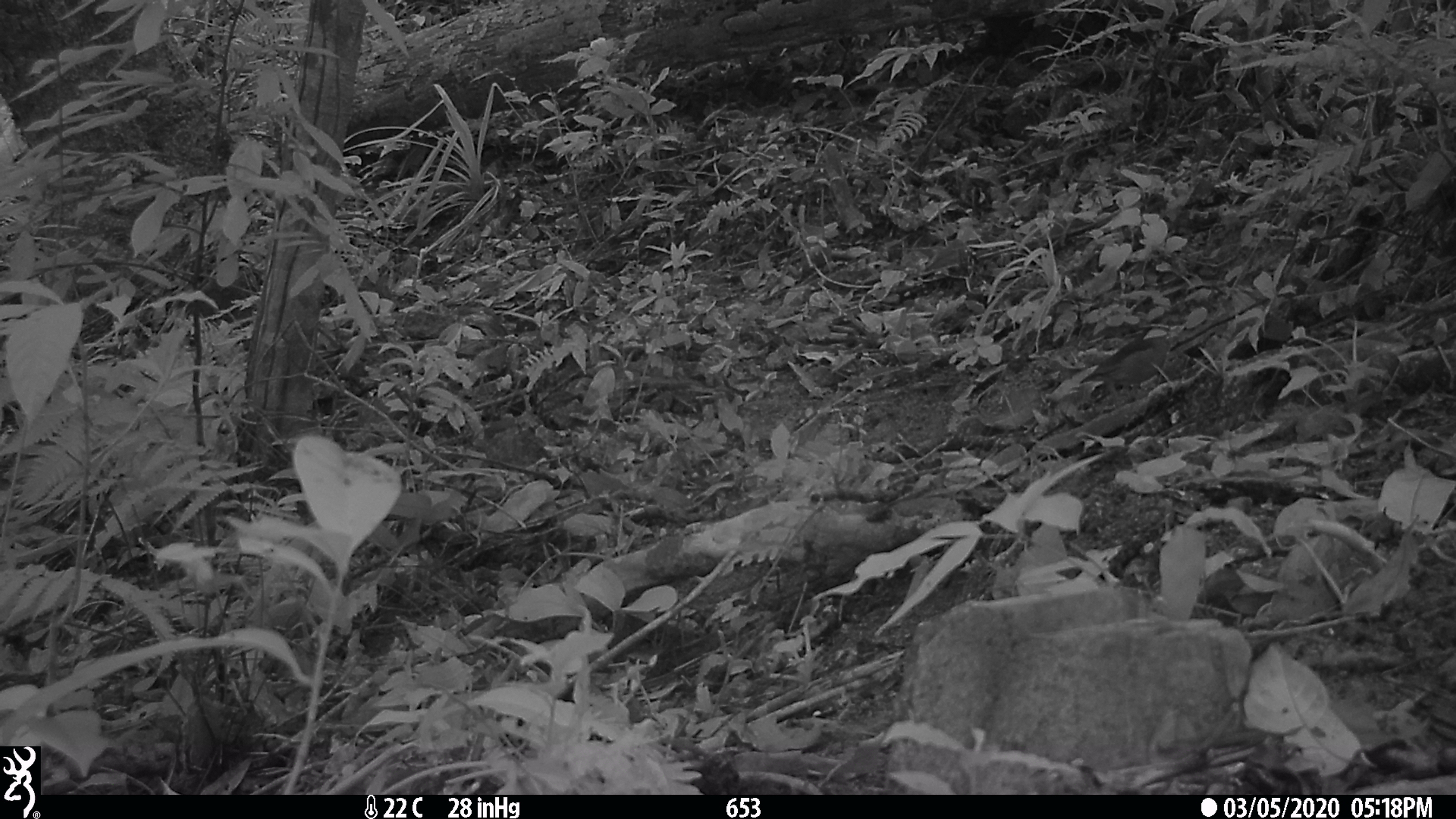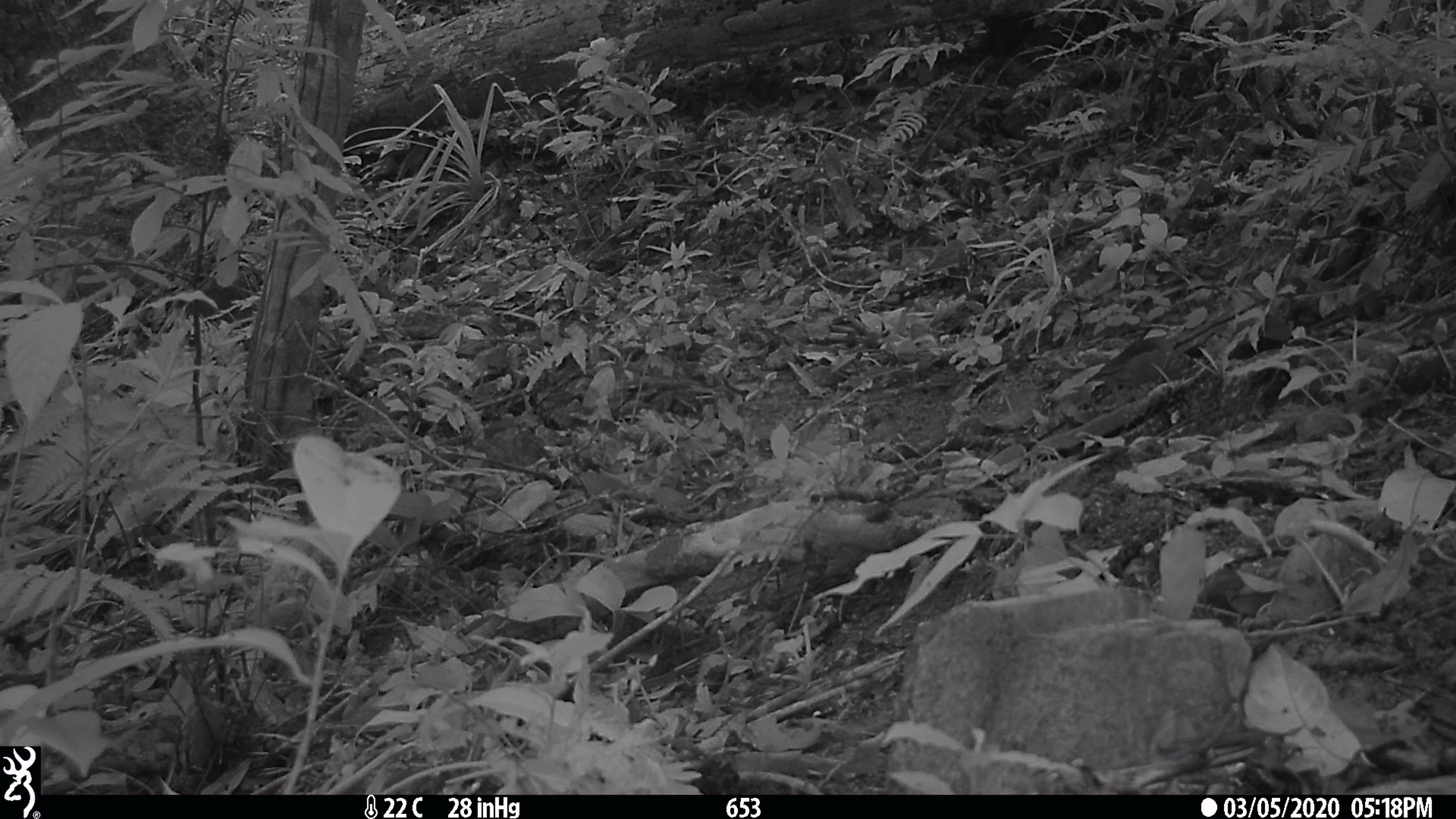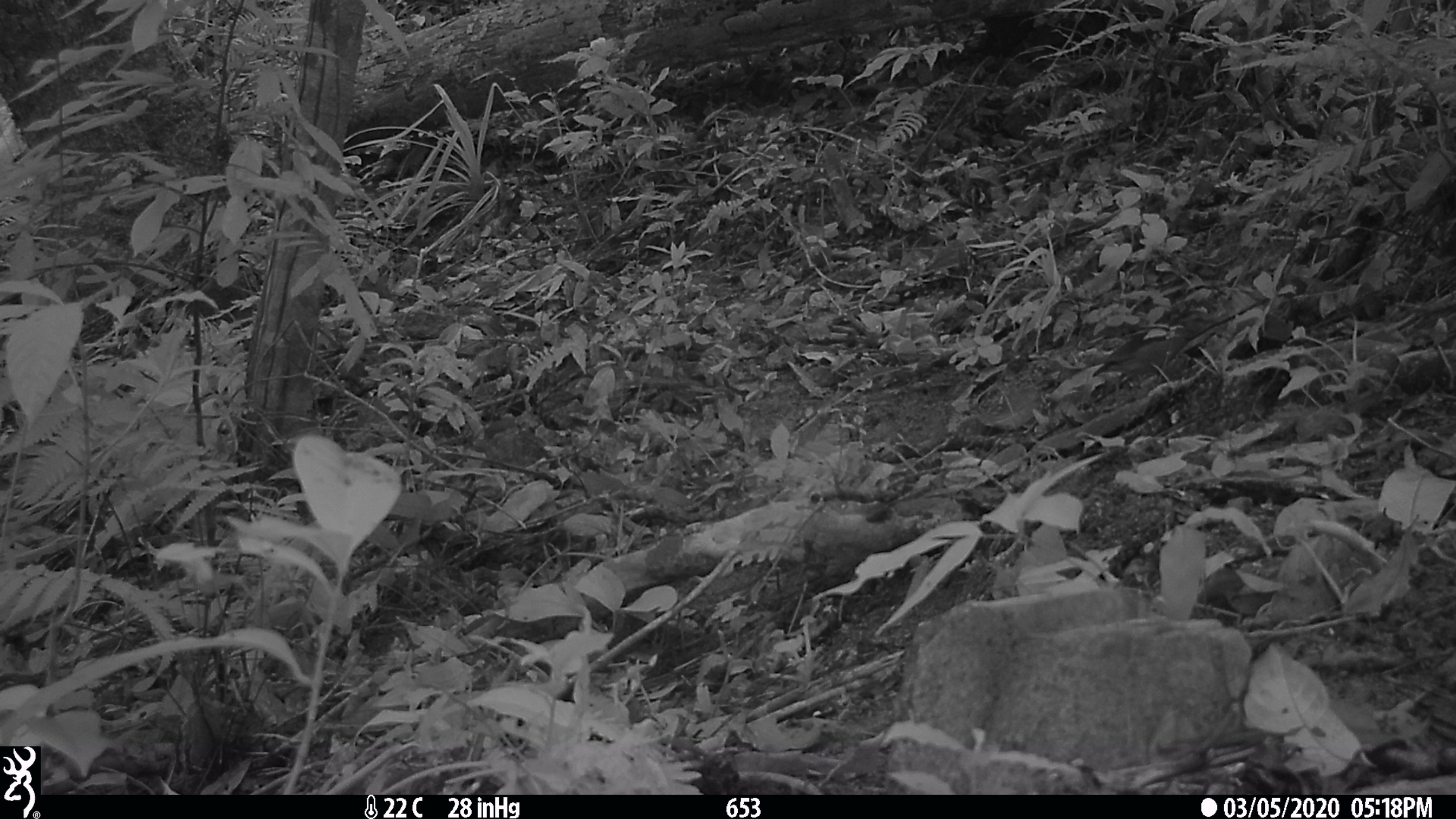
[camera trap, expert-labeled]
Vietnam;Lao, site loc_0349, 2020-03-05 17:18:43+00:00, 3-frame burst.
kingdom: Animalia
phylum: Chordata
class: Aves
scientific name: Aves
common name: bird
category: unidentified bird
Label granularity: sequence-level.